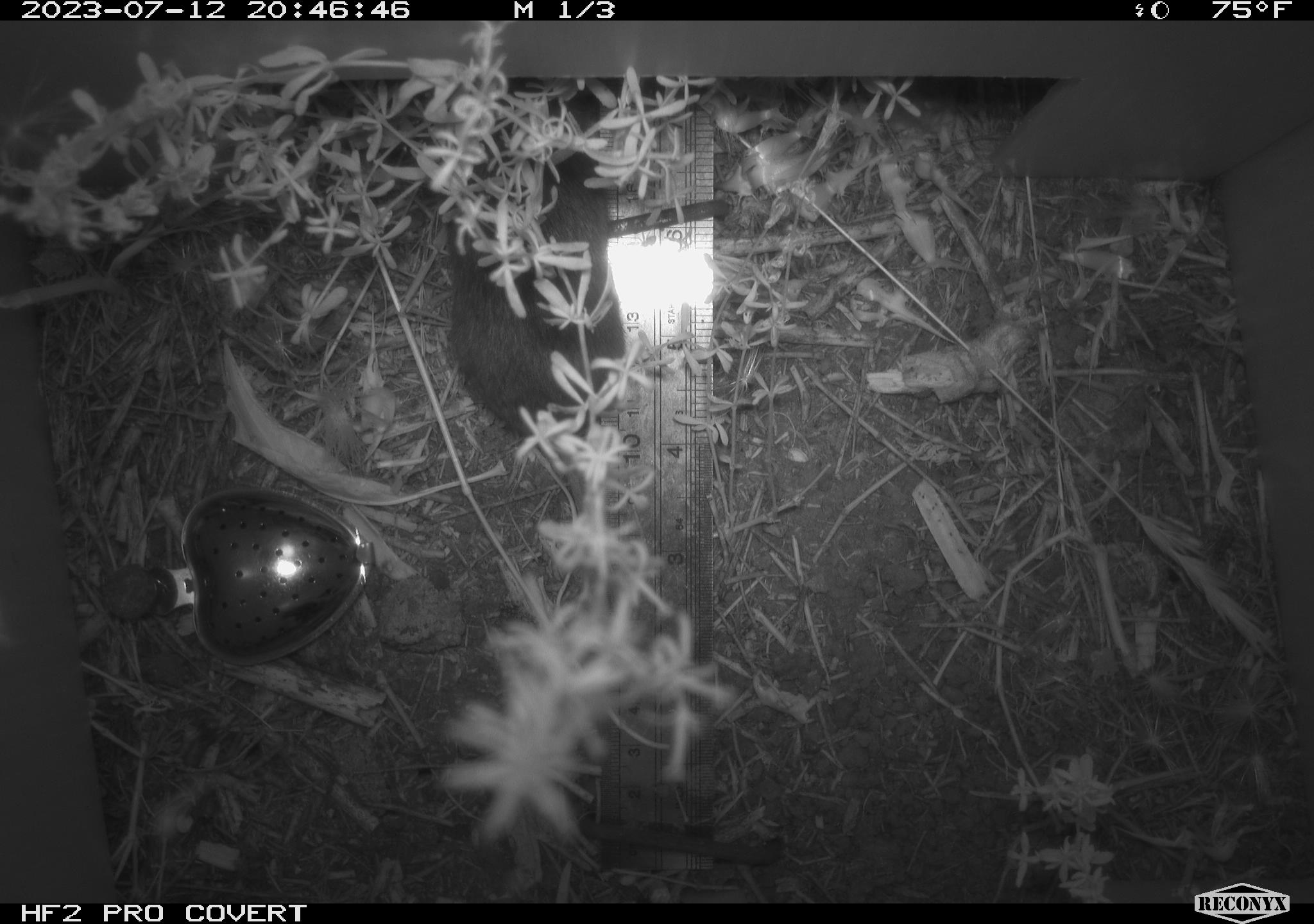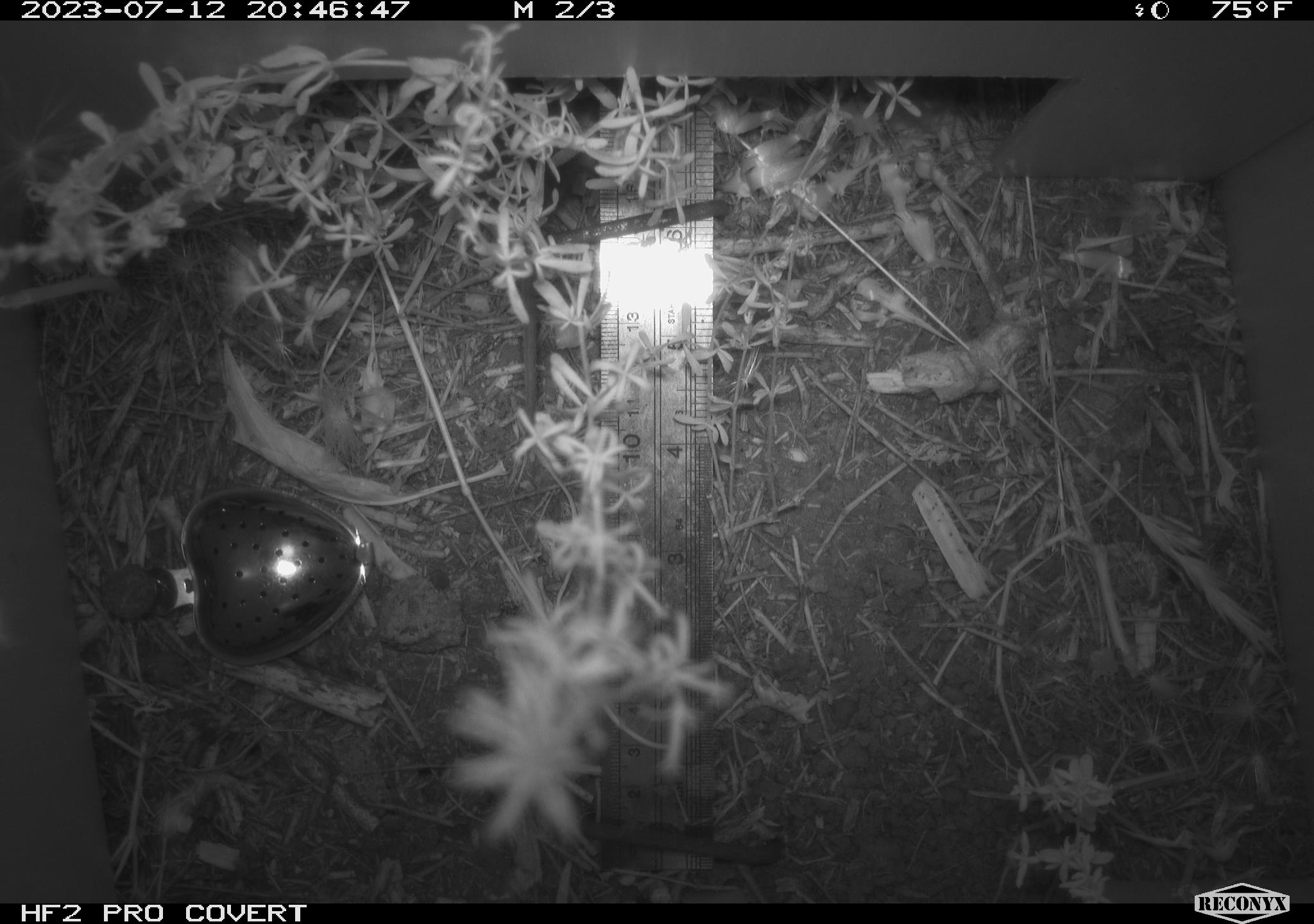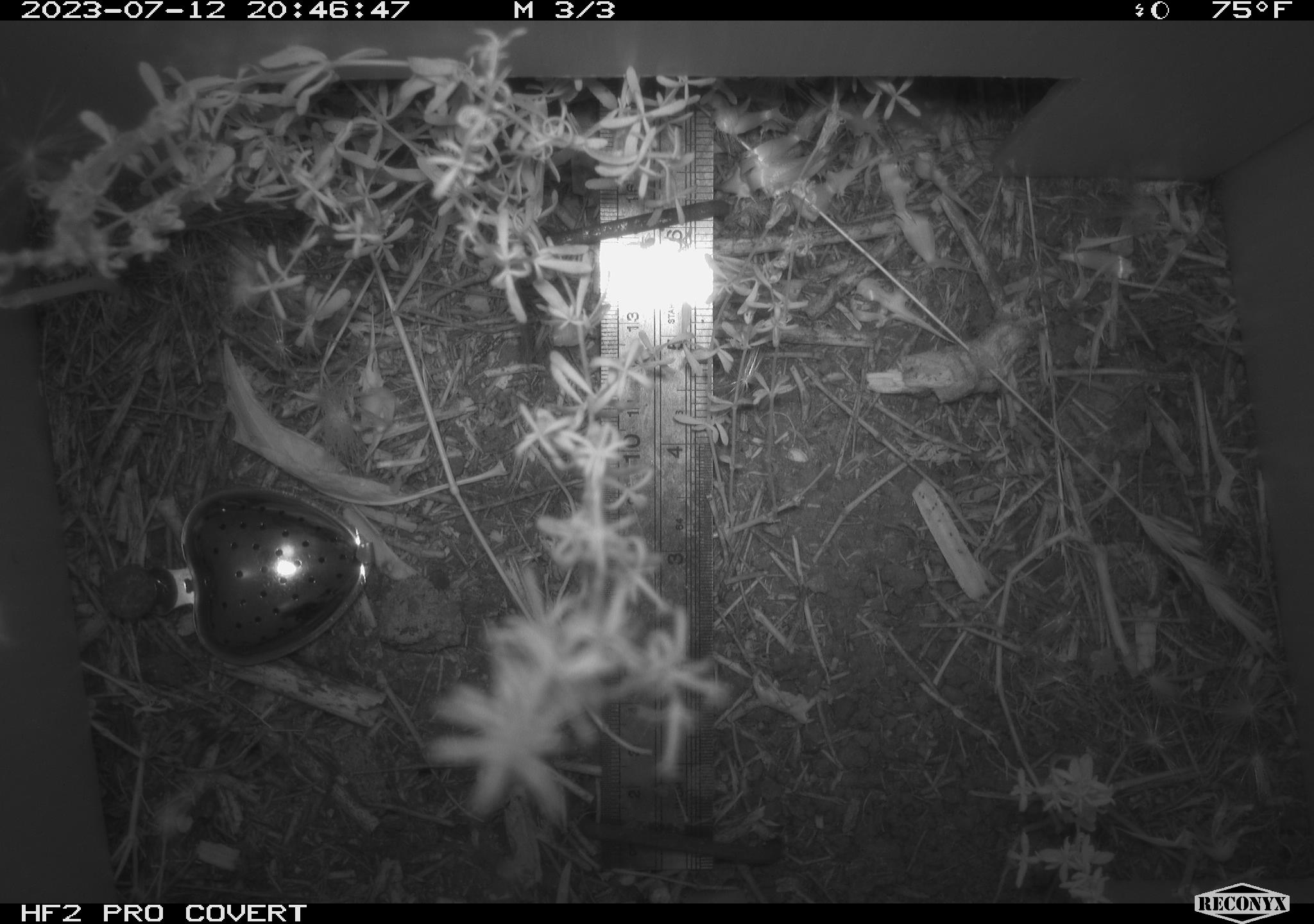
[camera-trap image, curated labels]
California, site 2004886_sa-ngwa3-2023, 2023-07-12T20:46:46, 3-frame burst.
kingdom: Animalia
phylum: Chordata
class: Mammalia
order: Rodentia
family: Cricetidae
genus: Microtus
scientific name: Microtus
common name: meadow vole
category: microtus species